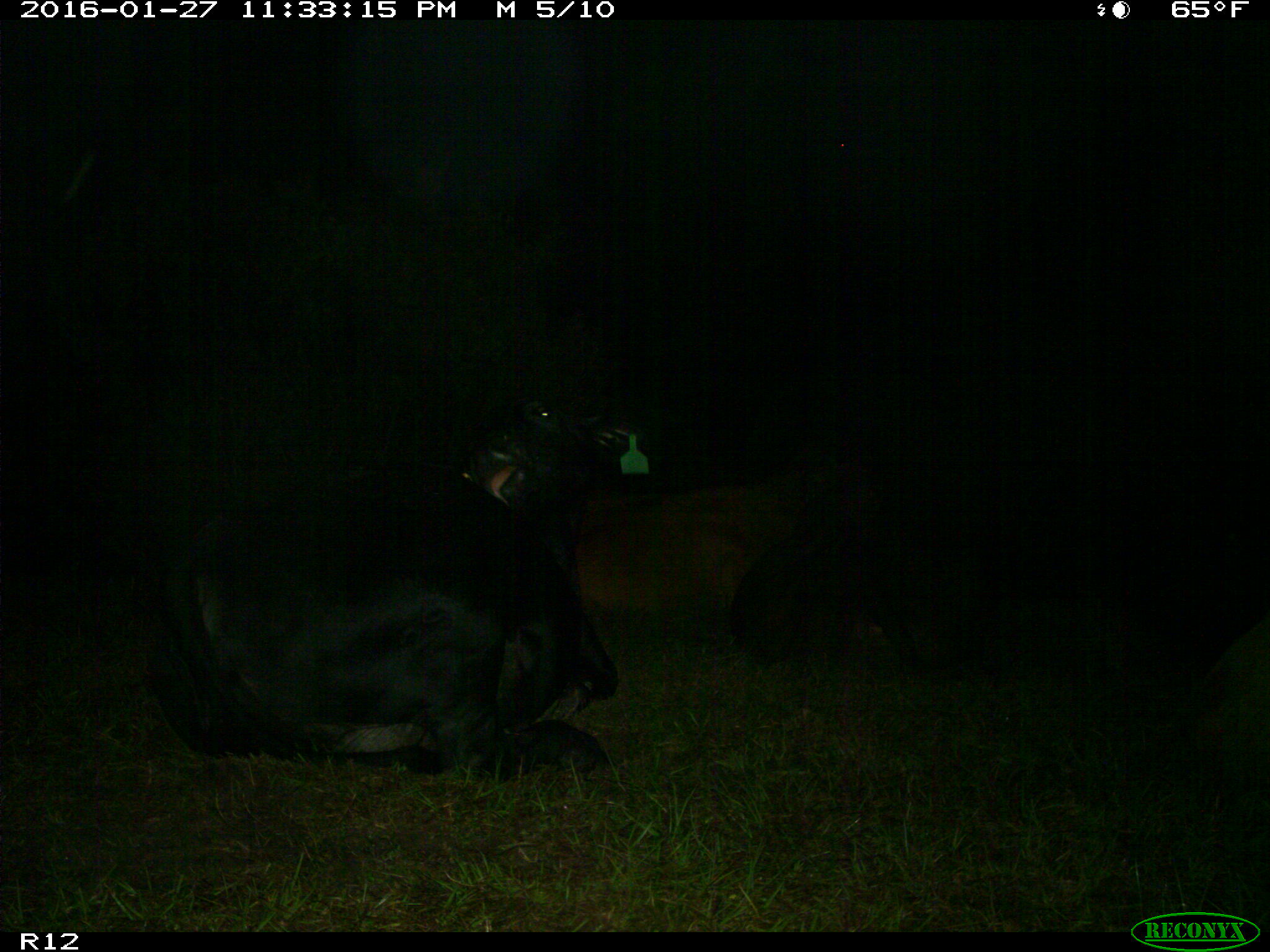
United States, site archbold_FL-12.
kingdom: Animalia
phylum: Chordata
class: Mammalia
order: Artiodactyla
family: Bovidae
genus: Bos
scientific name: Bos taurus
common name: domestic cow